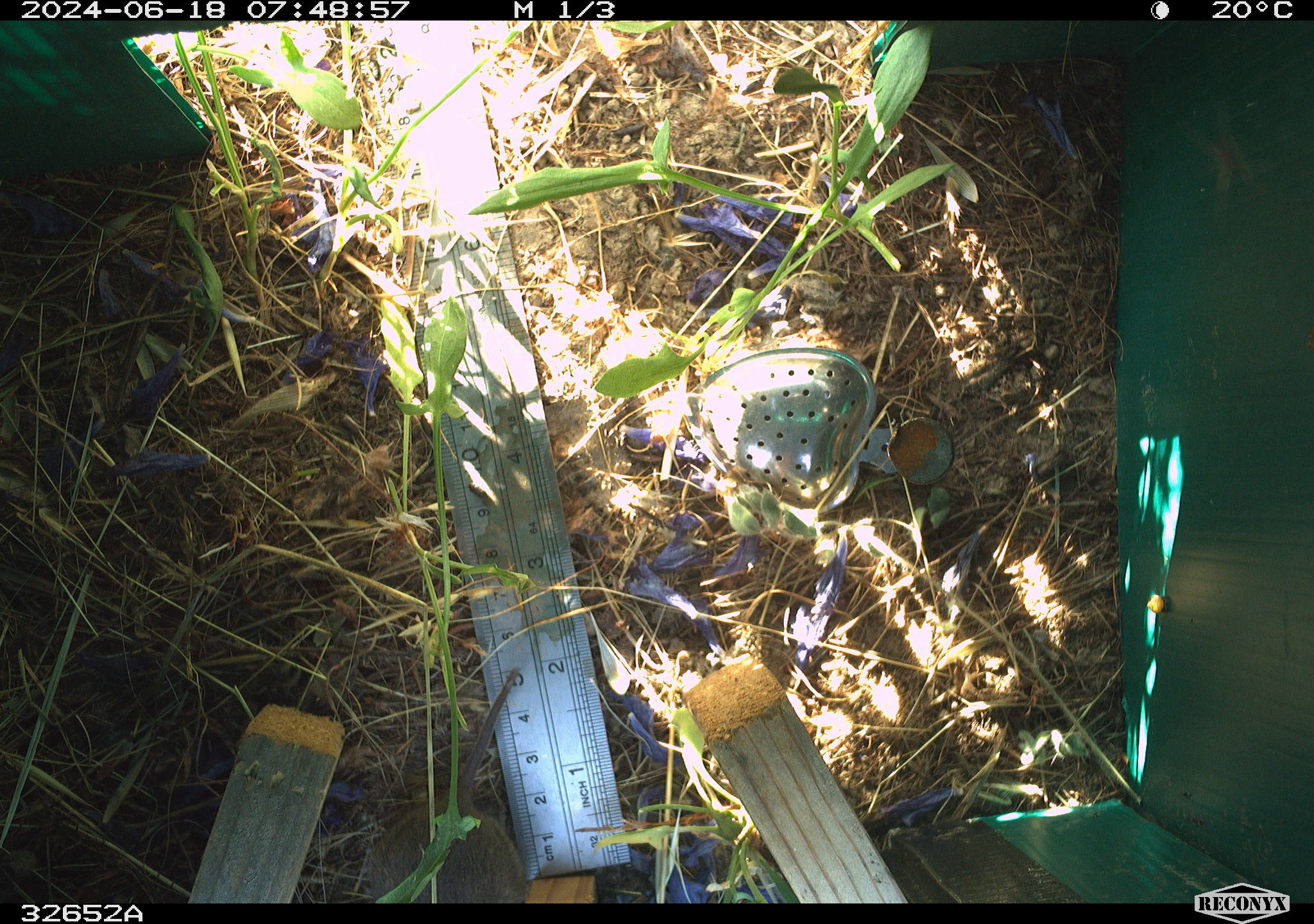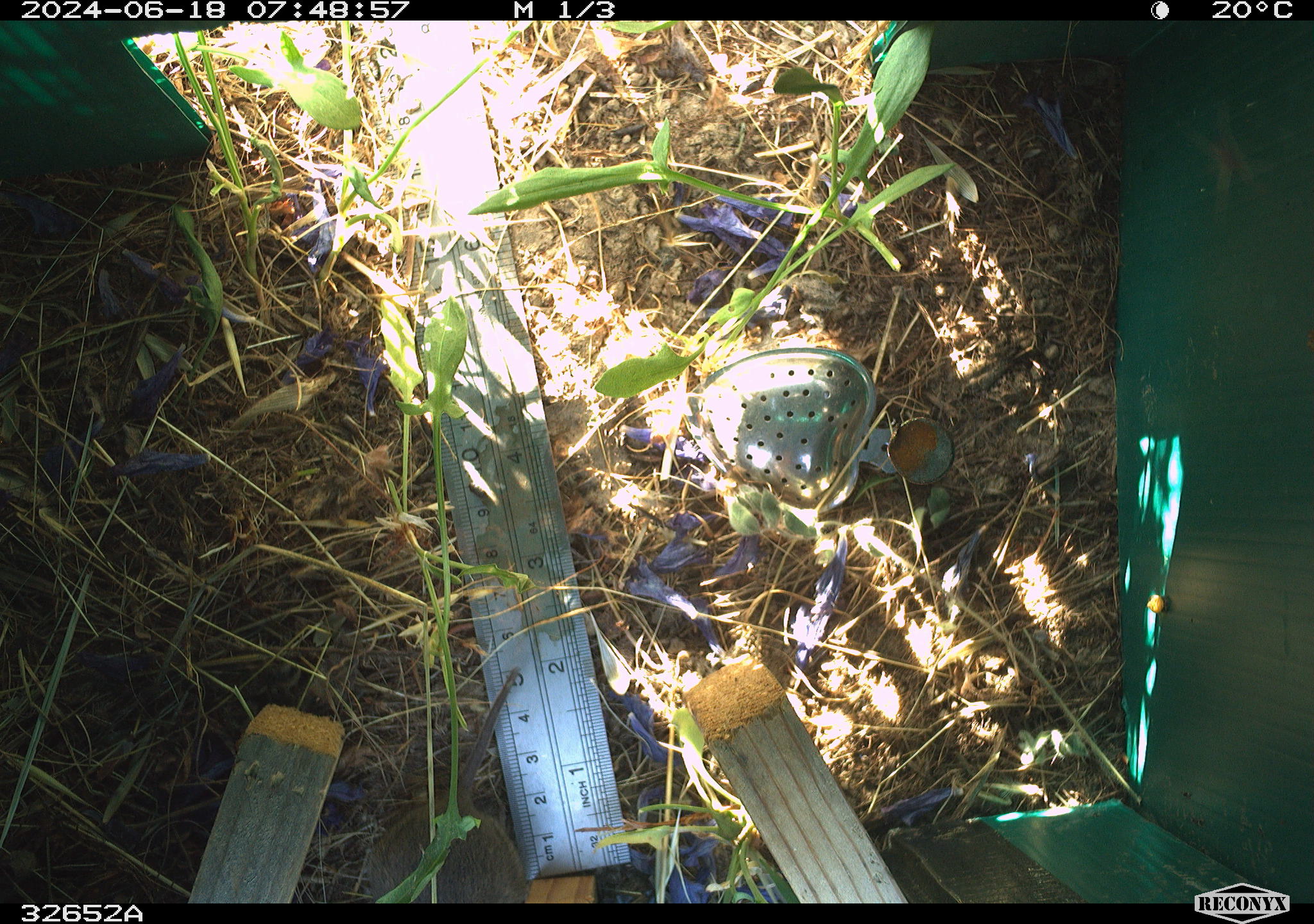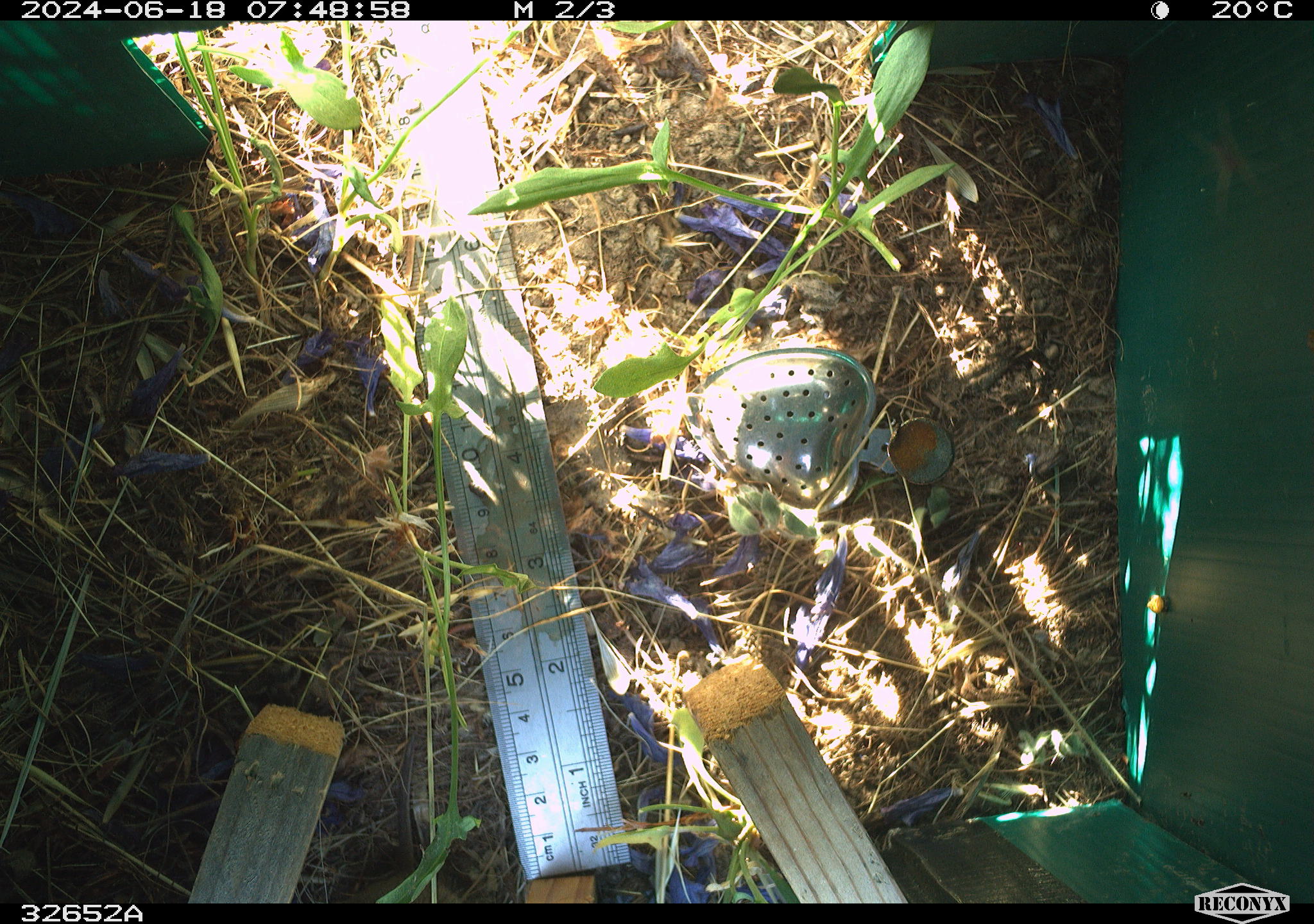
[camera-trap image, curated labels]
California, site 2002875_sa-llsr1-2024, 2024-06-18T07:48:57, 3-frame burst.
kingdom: Animalia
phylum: Chordata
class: Mammalia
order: Rodentia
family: Cricetidae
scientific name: Arvicolinae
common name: voles, lemmings, and muskrats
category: arvicolinae subfamily